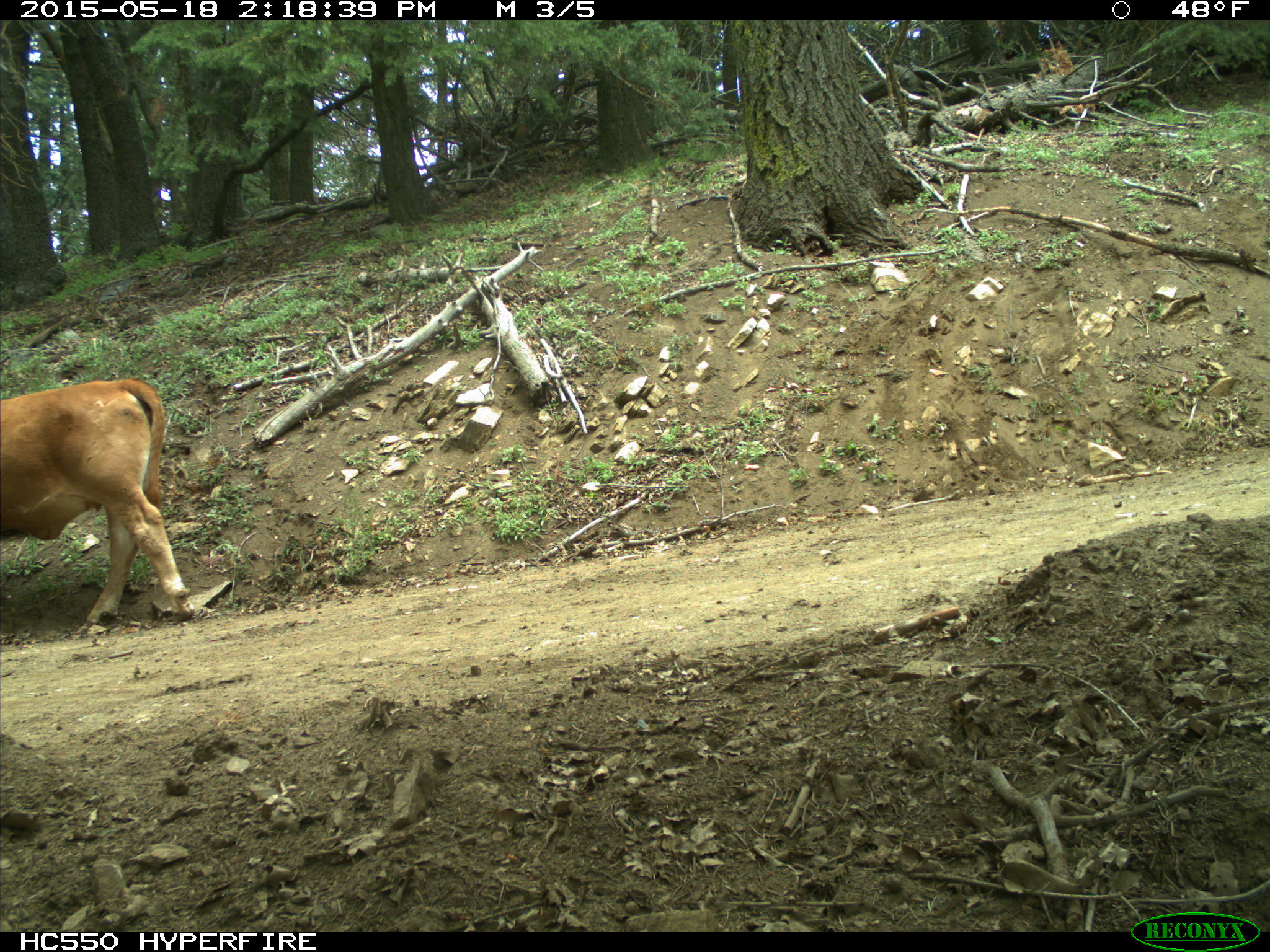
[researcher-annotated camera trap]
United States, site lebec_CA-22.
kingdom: Animalia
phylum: Chordata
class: Mammalia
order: Artiodactyla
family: Bovidae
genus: Bos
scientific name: Bos taurus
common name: domestic cow